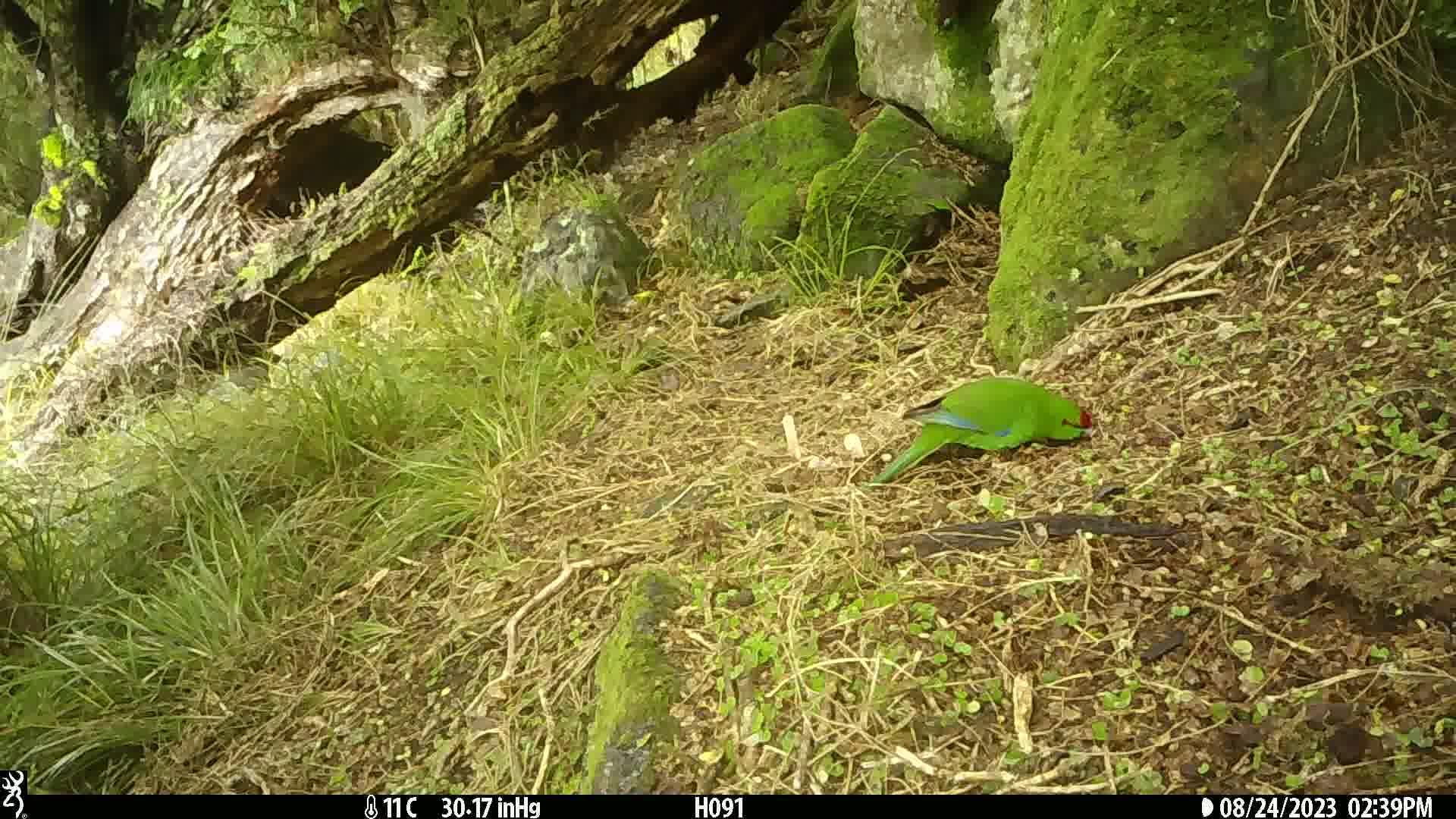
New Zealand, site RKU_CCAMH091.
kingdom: Animalia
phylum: Chordata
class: Aves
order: Psittaciformes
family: Psittaculidae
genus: Cyanoramphus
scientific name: Cyanoramphus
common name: parakeet